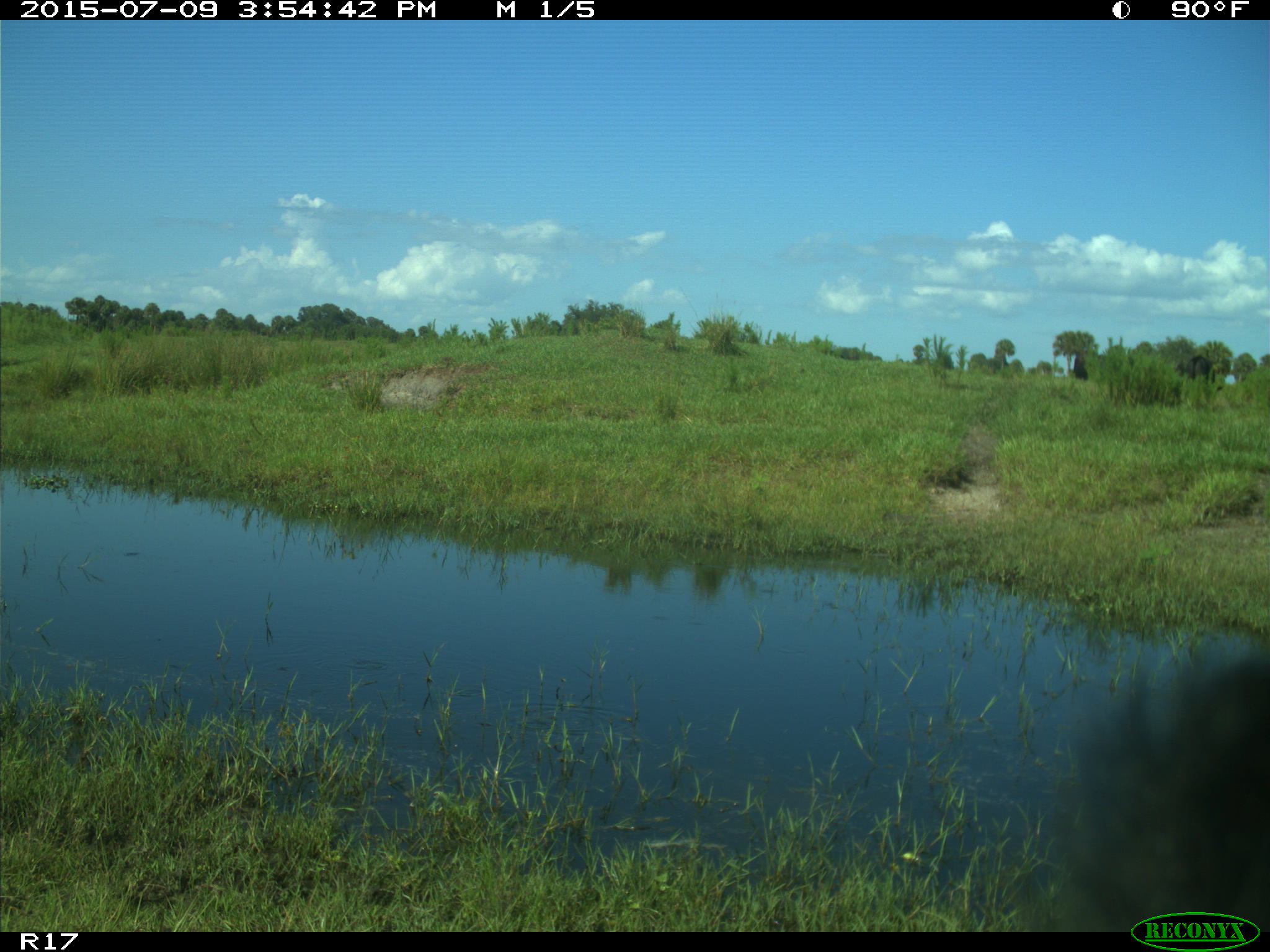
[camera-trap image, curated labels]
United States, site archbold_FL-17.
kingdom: Animalia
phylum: Chordata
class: Mammalia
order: Artiodactyla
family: Bovidae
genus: Bos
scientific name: Bos taurus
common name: domestic cow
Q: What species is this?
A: Bos taurus (domestic cow).